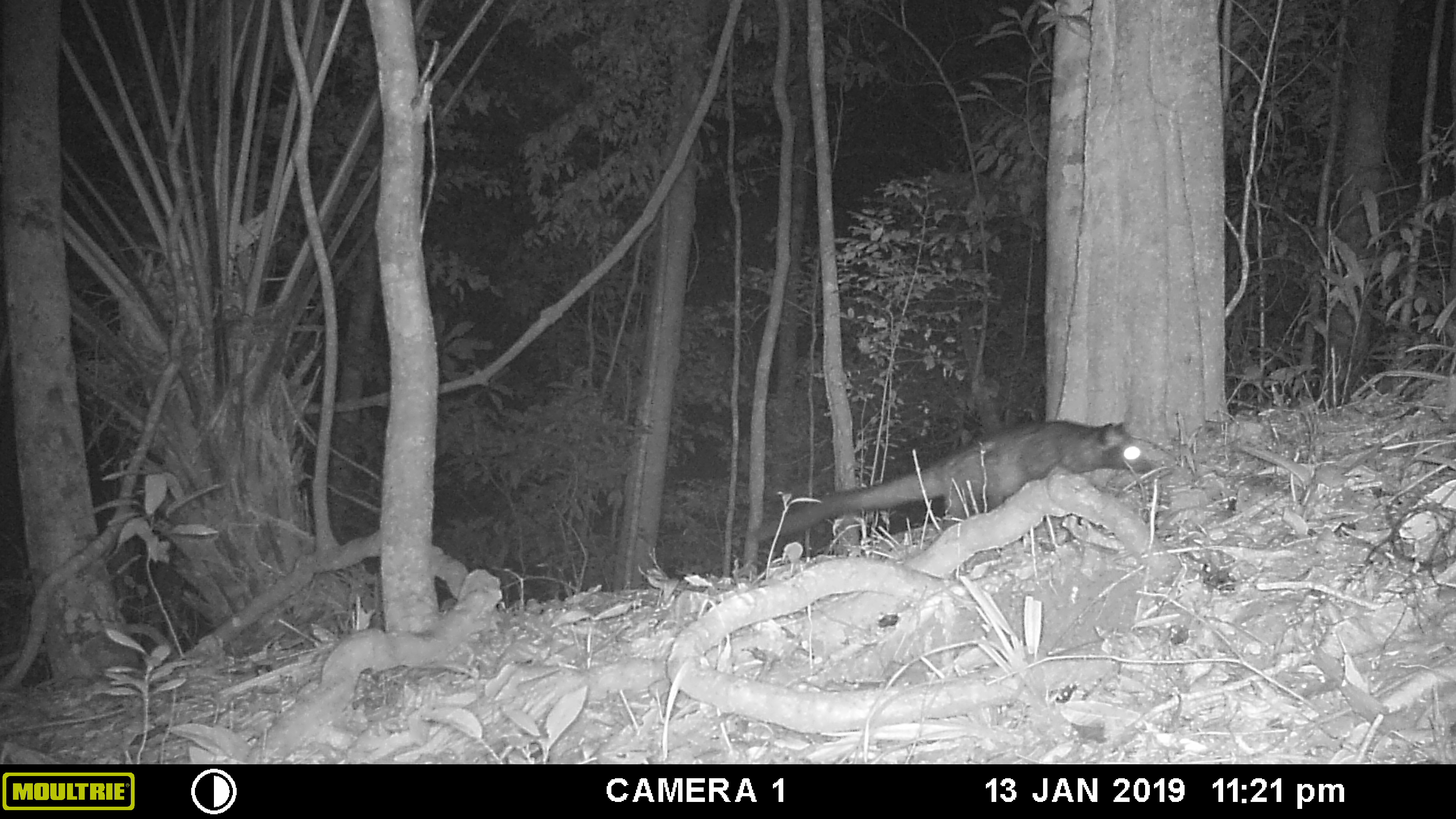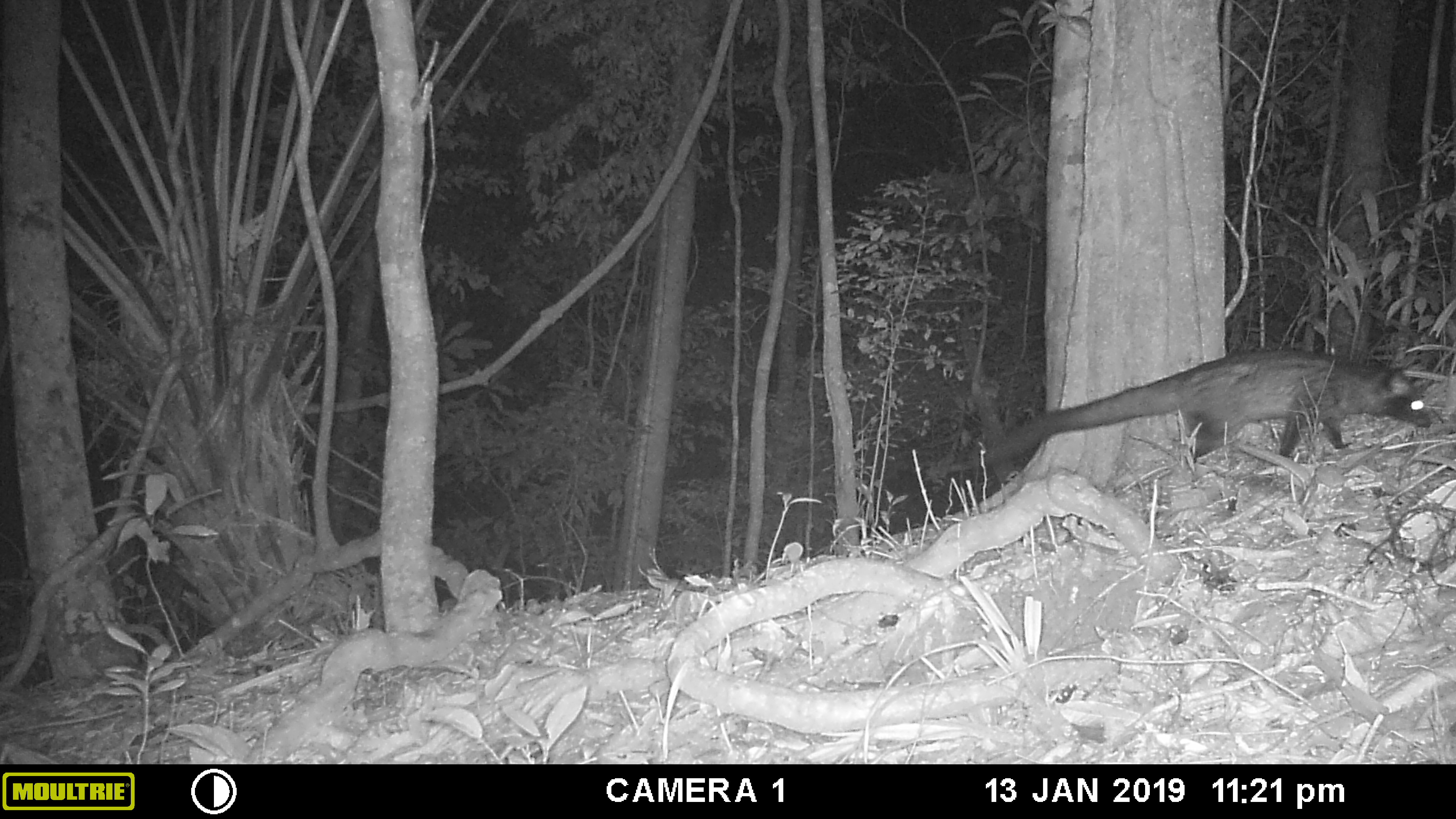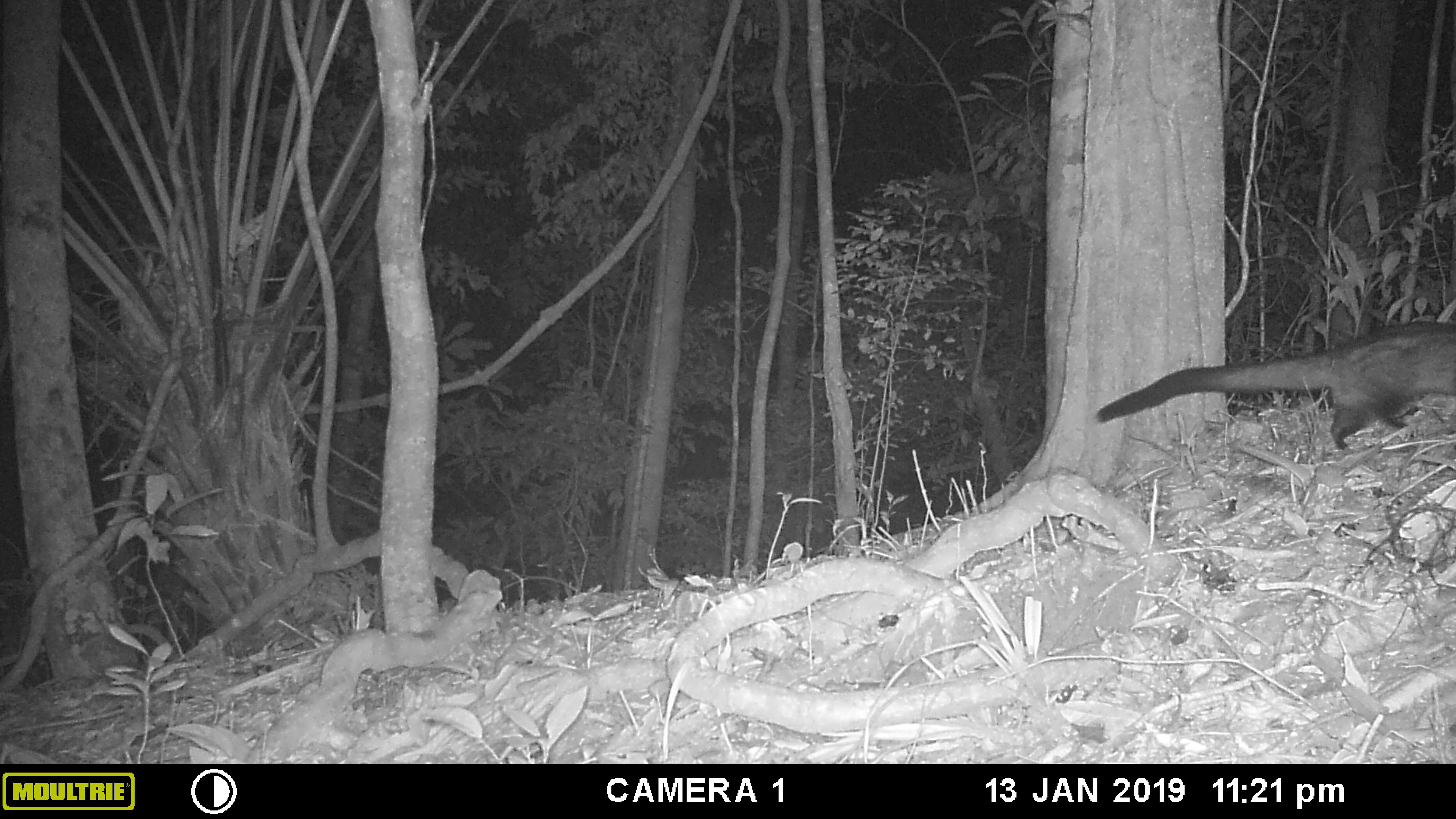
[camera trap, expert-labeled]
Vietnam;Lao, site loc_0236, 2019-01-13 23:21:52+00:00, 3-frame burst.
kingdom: Animalia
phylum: Chordata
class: Mammalia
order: Carnivora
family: Viverridae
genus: Paradoxurus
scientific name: Paradoxurus hermaphroditus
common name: common palm civet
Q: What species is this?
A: Common palm civet (Paradoxurus hermaphroditus).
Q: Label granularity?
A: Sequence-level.